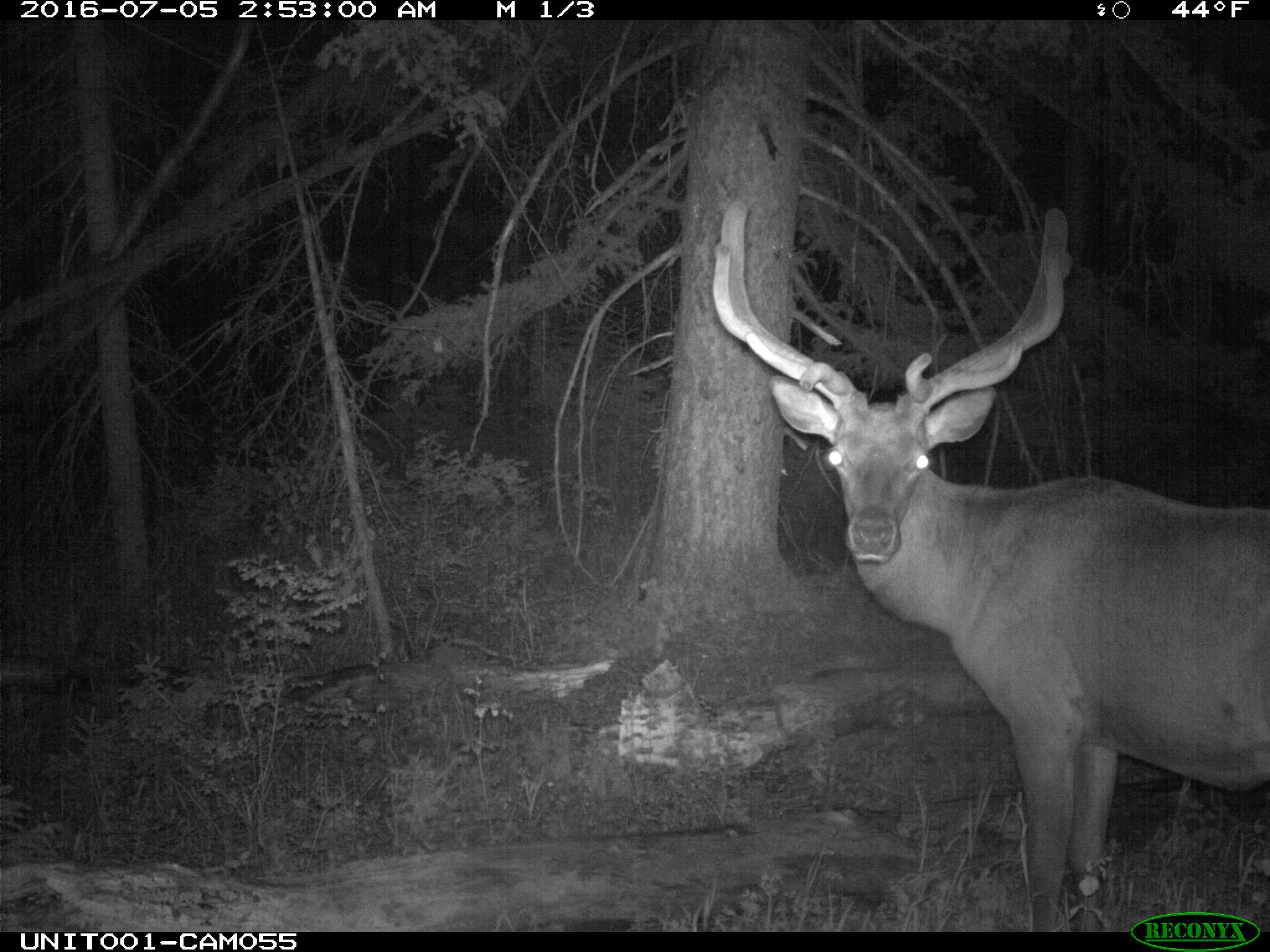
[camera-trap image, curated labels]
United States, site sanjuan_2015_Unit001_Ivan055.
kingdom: Animalia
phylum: Chordata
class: Mammalia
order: Artiodactyla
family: Cervidae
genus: Cervus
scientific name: Cervus elaphus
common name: red deer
Cervus elaphus (red deer).